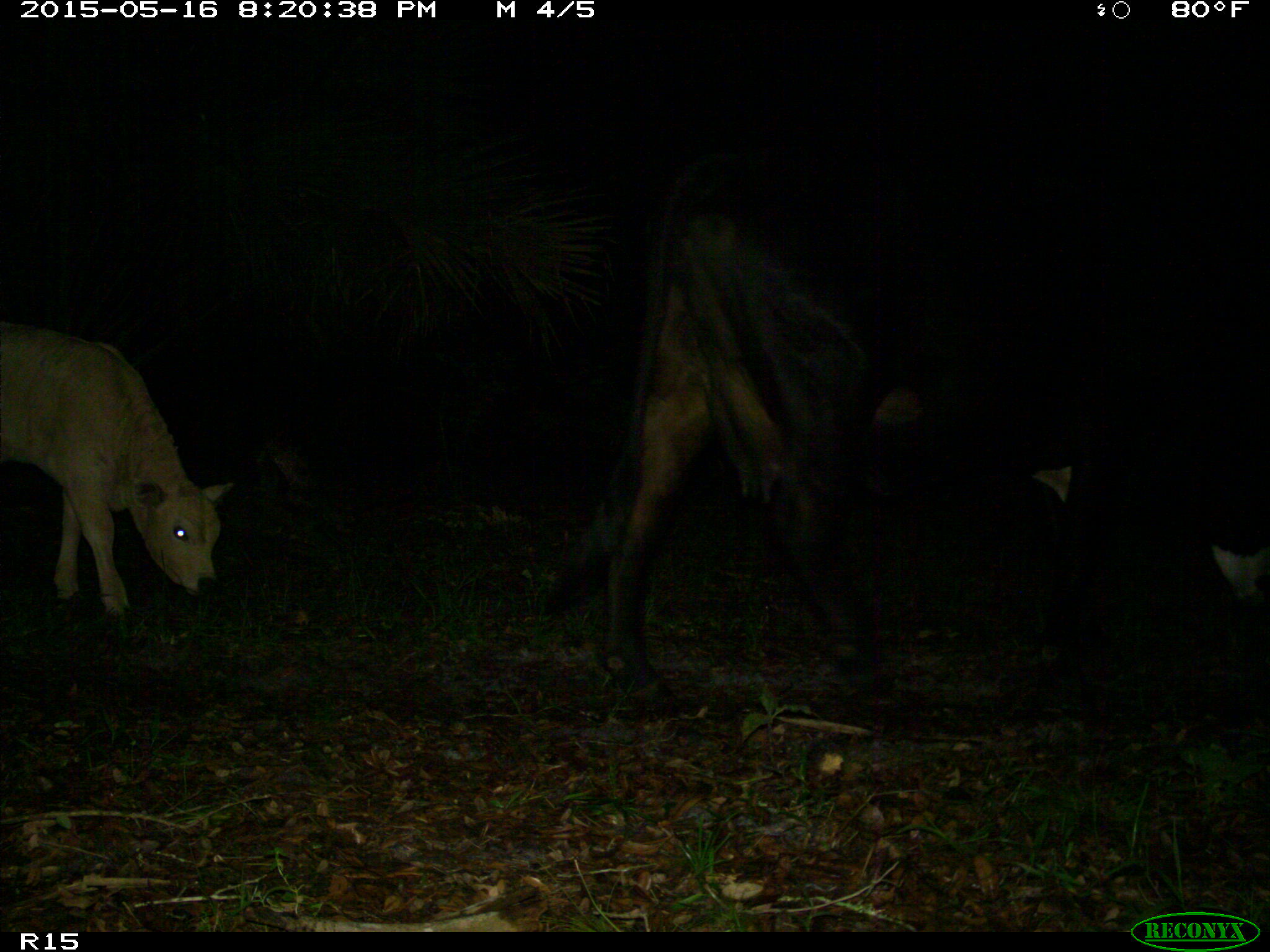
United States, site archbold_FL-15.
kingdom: Animalia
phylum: Chordata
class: Mammalia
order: Artiodactyla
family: Bovidae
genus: Bos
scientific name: Bos taurus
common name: domestic cow